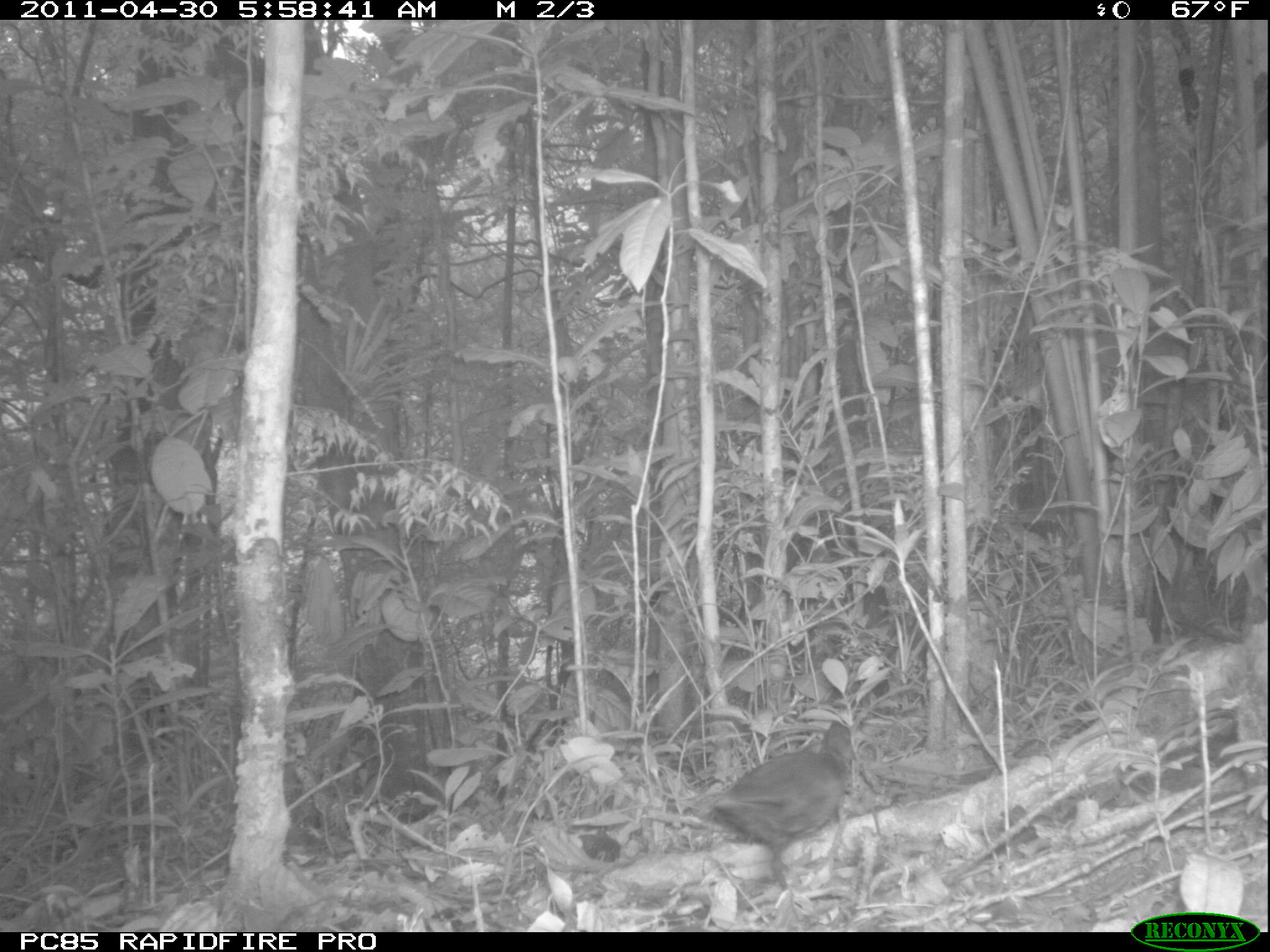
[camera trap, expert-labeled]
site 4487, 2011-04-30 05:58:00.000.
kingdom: Animalia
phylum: Chordata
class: Aves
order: Gruiformes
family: Sarothruridae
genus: Mentocrex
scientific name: Mentocrex kioloides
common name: madagascar wood rail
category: canirallus kioloides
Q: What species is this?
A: Canirallus kioloides (madagascar wood rail) (Mentocrex kioloides).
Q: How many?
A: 1.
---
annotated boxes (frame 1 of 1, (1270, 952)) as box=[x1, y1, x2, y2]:
canirallus kioloides: box=[700, 714, 856, 890]